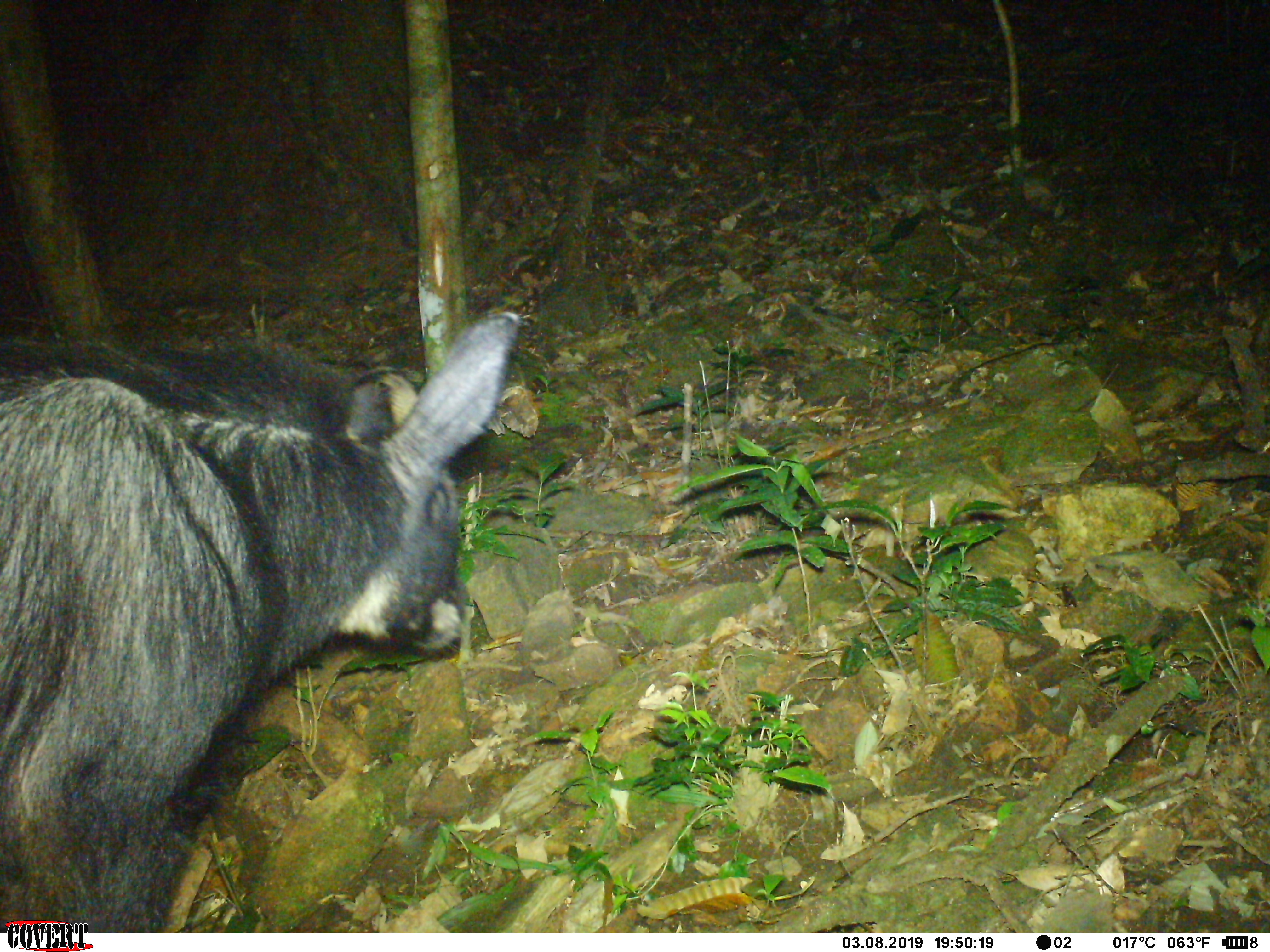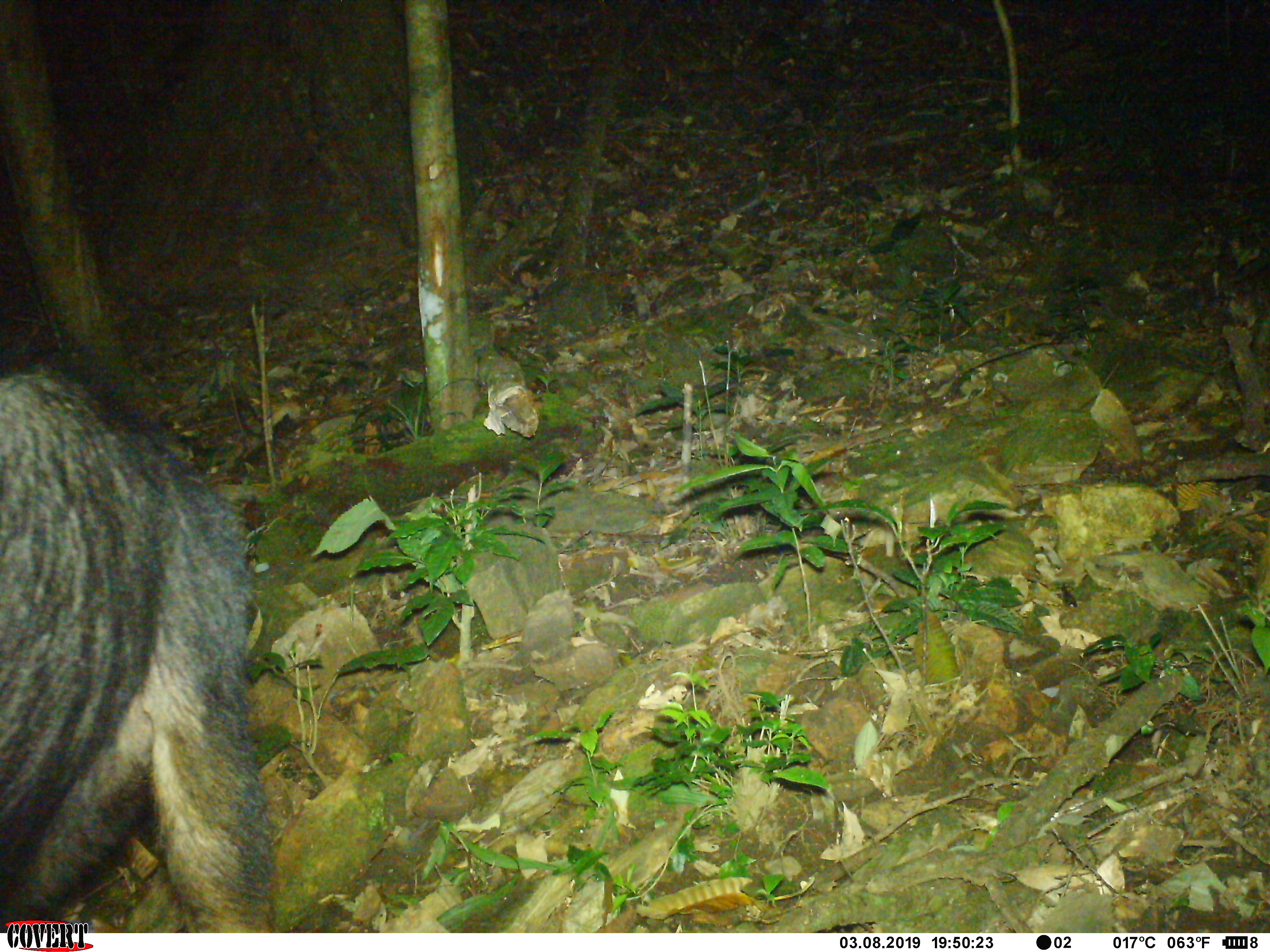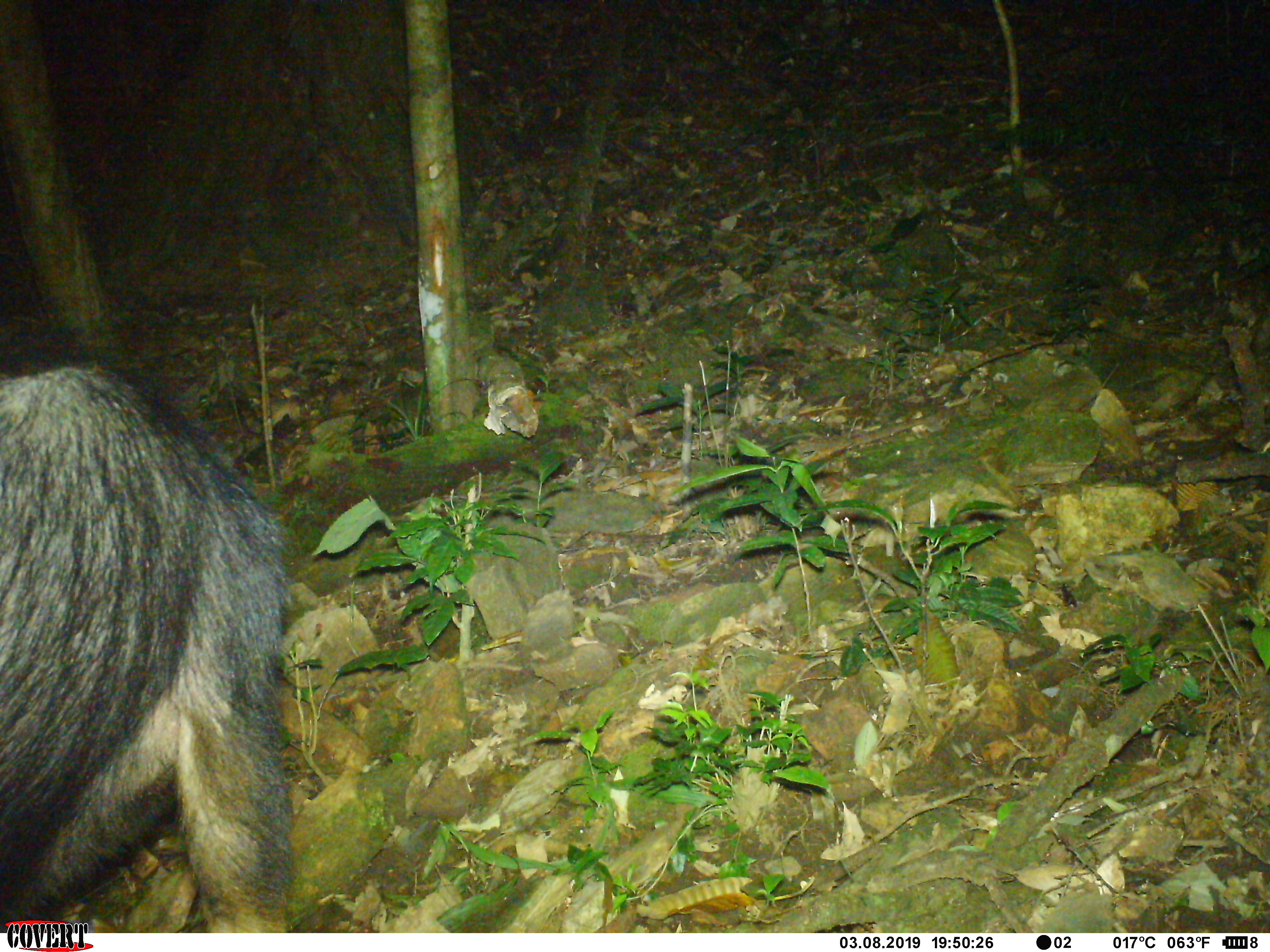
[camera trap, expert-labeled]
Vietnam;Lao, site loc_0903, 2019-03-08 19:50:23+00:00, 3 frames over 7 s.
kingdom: Animalia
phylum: Chordata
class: Mammalia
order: Artiodactyla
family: Bovidae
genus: Capricornis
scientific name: Capricornis sumatraensis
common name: chinese serow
Chinese serow (Capricornis sumatraensis). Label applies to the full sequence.